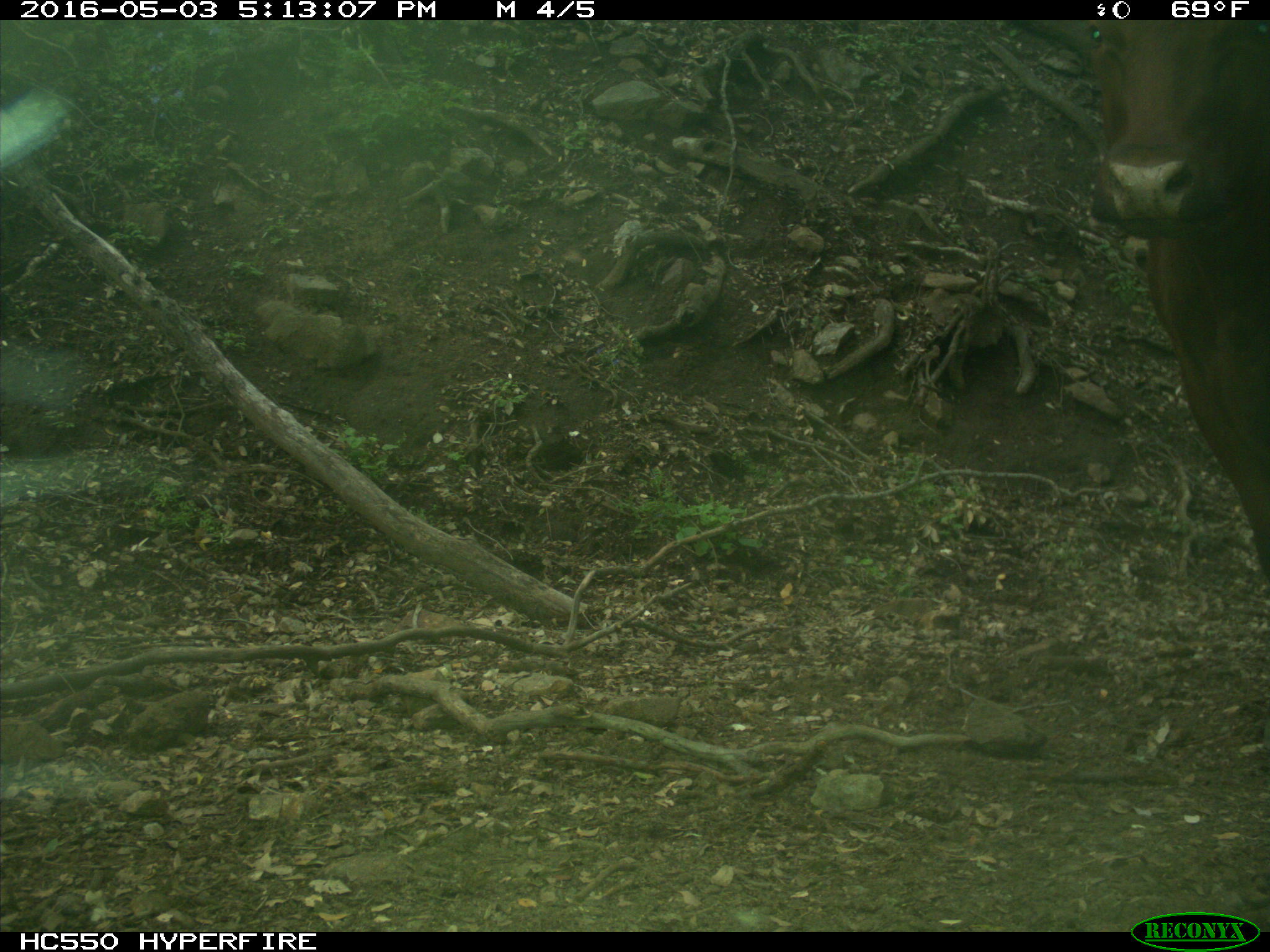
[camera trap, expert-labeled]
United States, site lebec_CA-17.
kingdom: Animalia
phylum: Chordata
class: Mammalia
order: Artiodactyla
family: Bovidae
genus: Bos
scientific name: Bos taurus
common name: domestic cow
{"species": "Bos taurus (domestic cow)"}